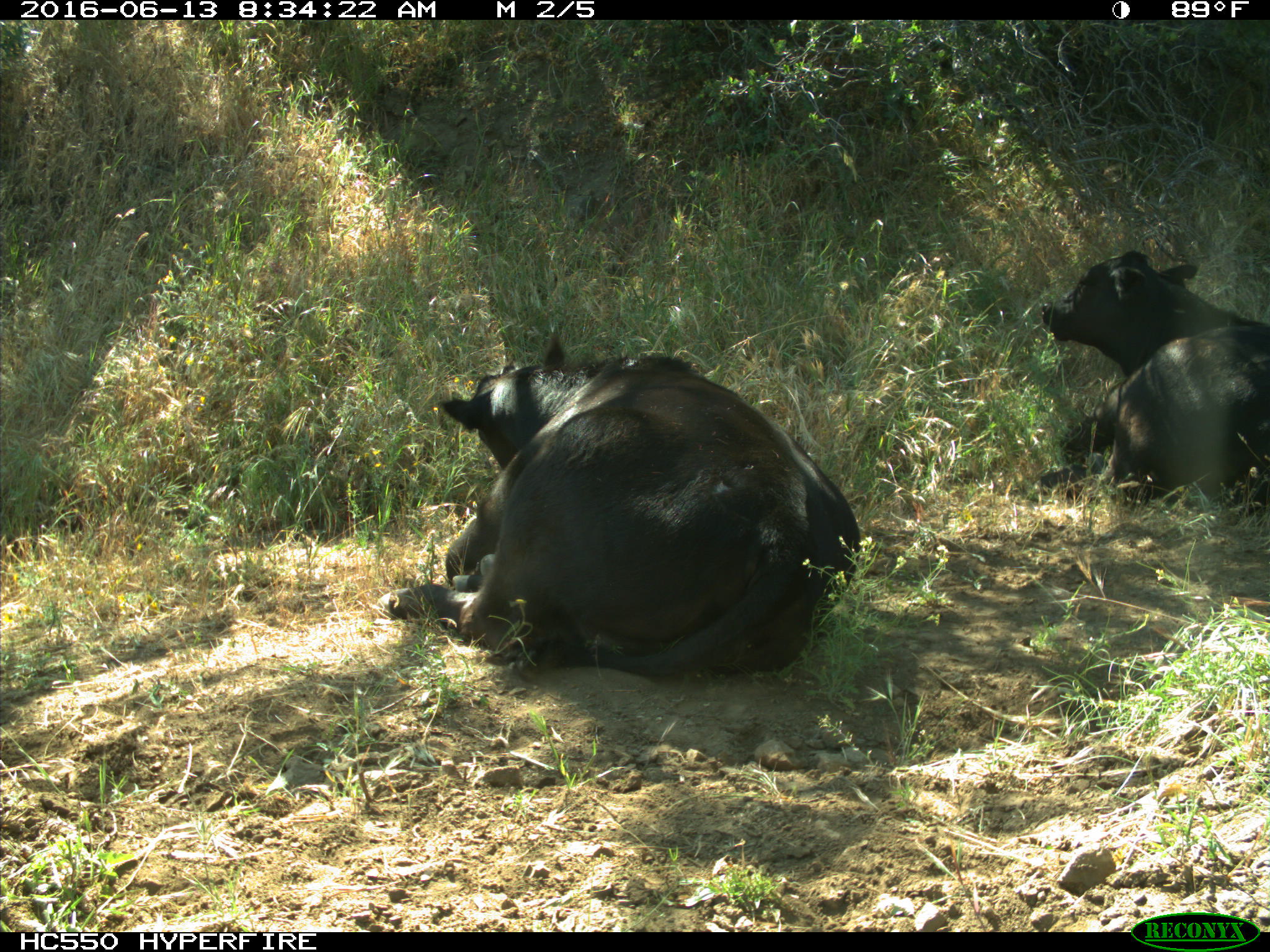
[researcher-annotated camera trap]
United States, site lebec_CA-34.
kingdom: Animalia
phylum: Chordata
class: Mammalia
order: Artiodactyla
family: Bovidae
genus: Bos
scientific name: Bos taurus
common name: domestic cow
Bos taurus (domestic cow).